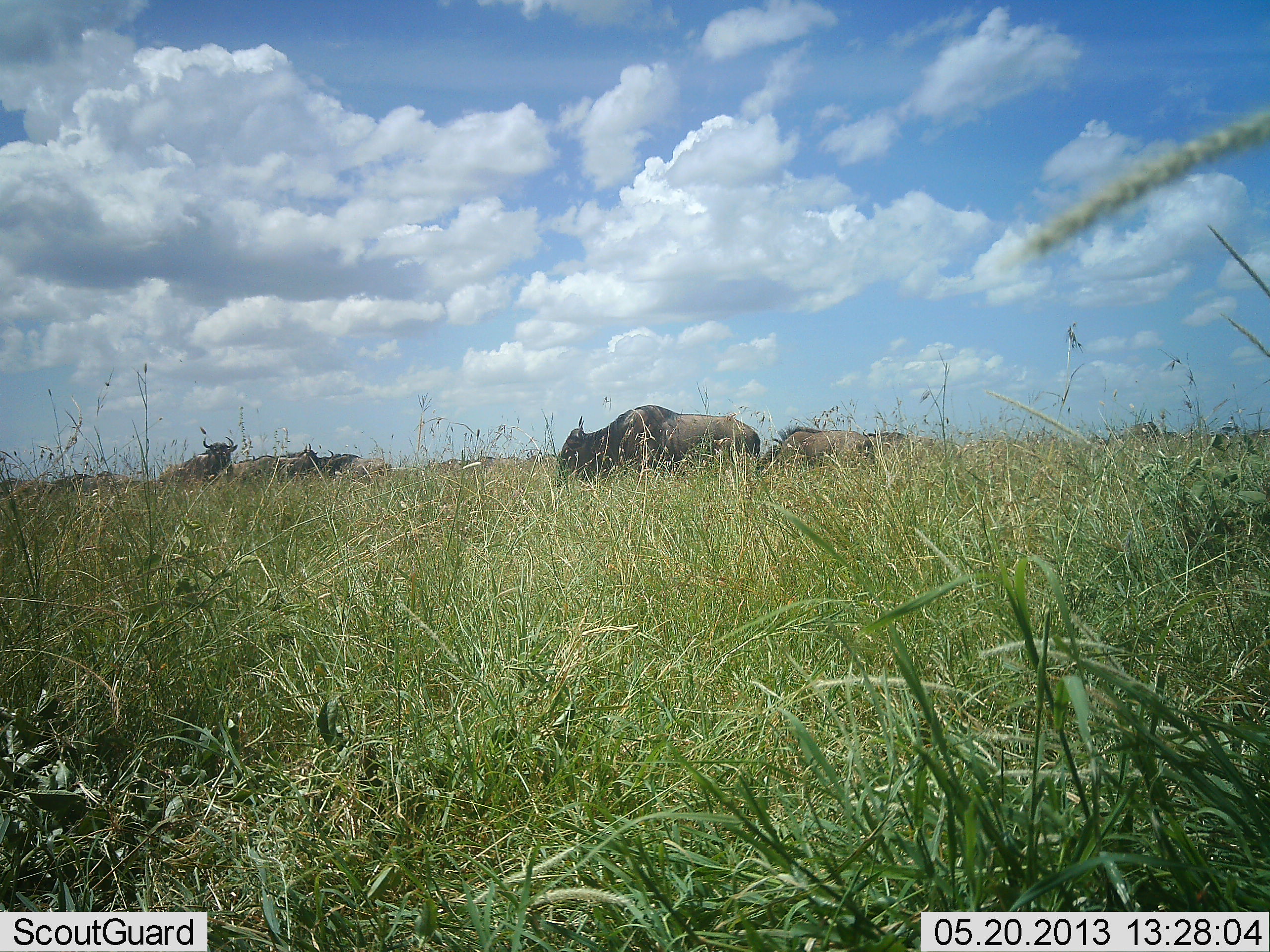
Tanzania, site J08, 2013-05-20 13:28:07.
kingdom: Animalia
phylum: Chordata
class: Mammalia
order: Artiodactyla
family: Bovidae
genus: Connochaetes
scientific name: Connochaetes taurinus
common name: blue wildebeest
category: wildebeest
Wildebeest (blue wildebeest) (Connochaetes taurinus), count 5. Behavior (volunteer vote fractions): standing 70%, resting 10%, moving 30%, interacting 0%. Young present (vote fraction): 0%. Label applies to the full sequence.